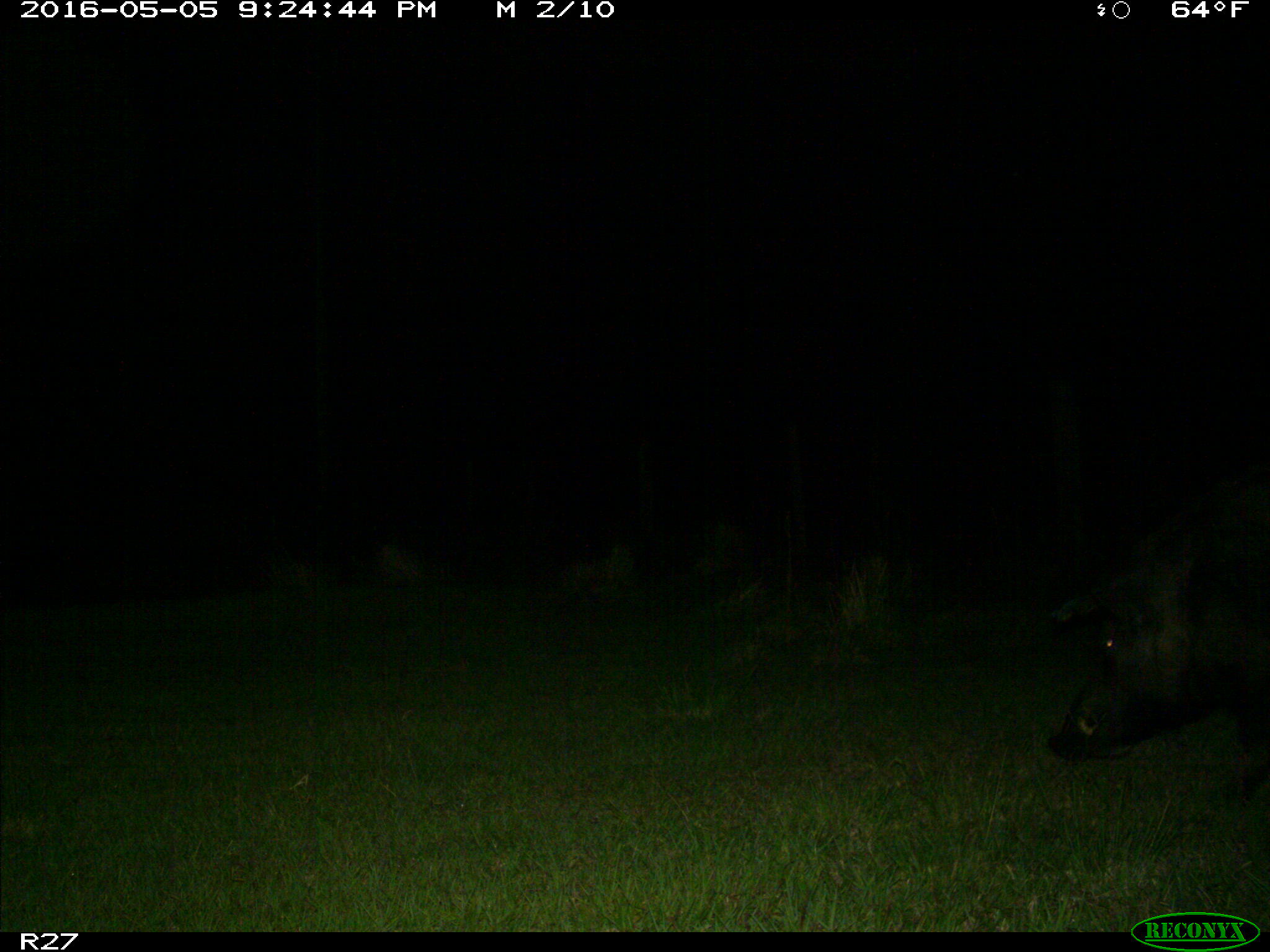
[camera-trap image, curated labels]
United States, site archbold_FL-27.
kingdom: Animalia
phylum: Chordata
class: Mammalia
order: Artiodactyla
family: Suidae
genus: Sus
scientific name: Sus scrofa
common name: wild boar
Sus scrofa (wild boar).